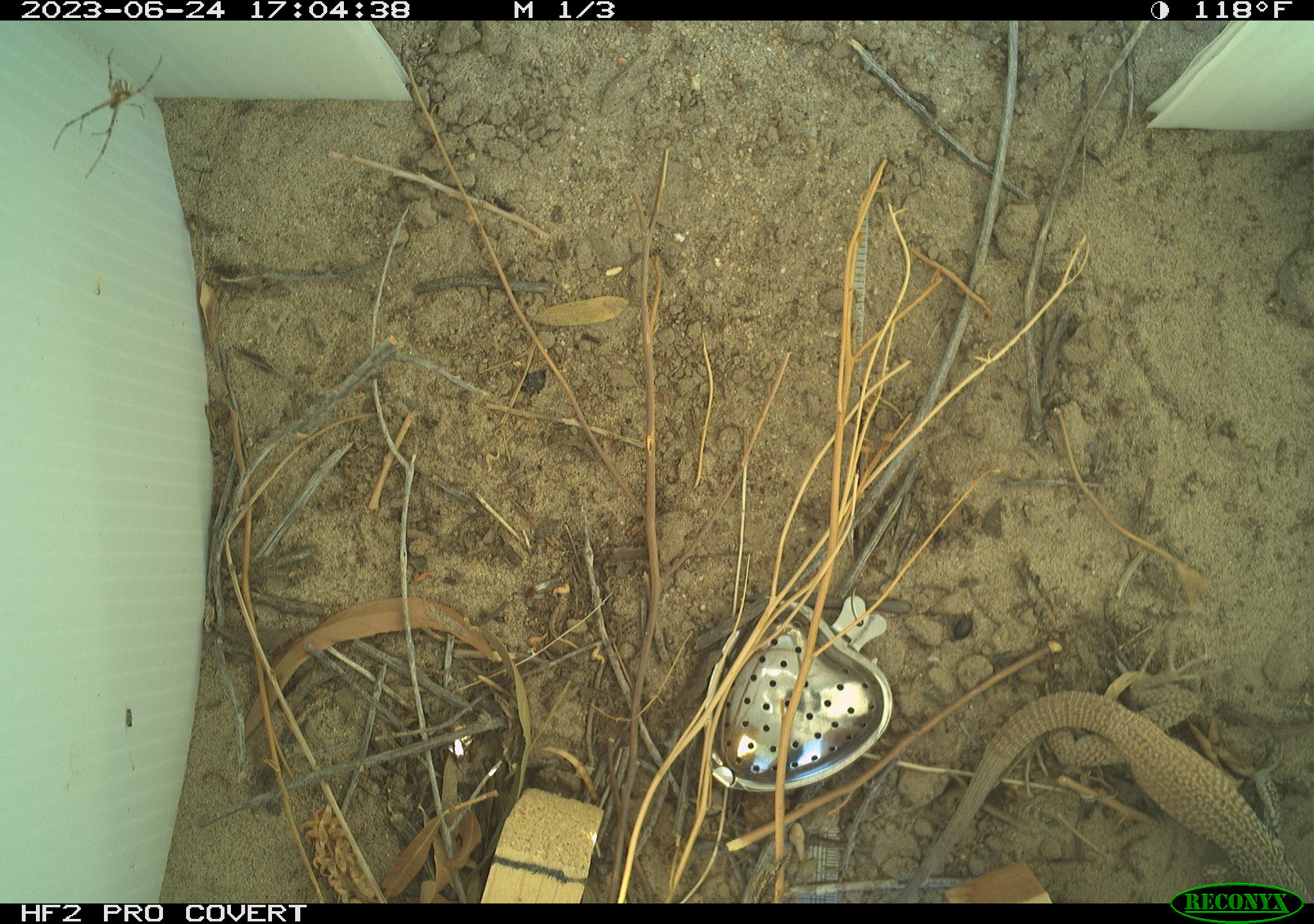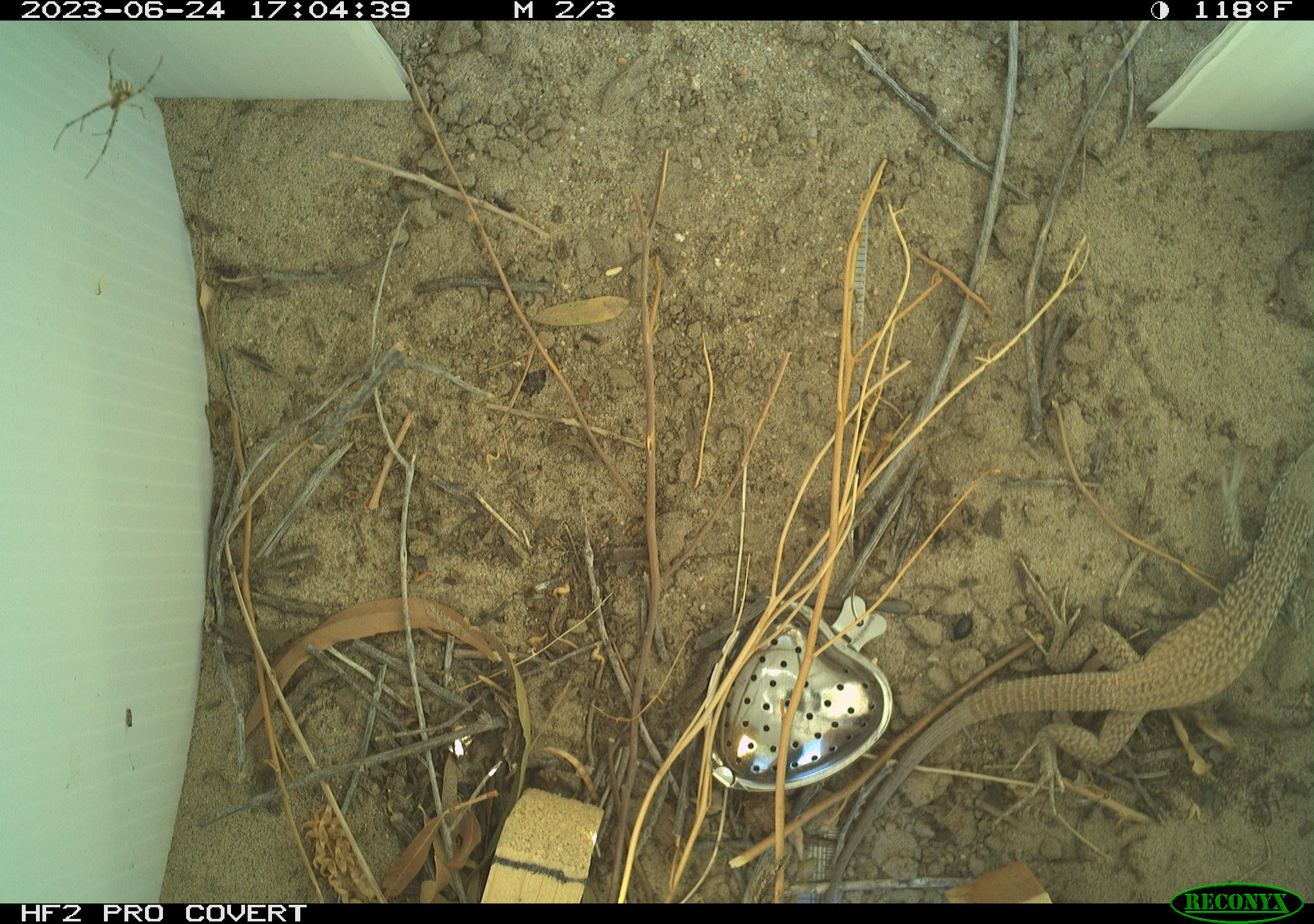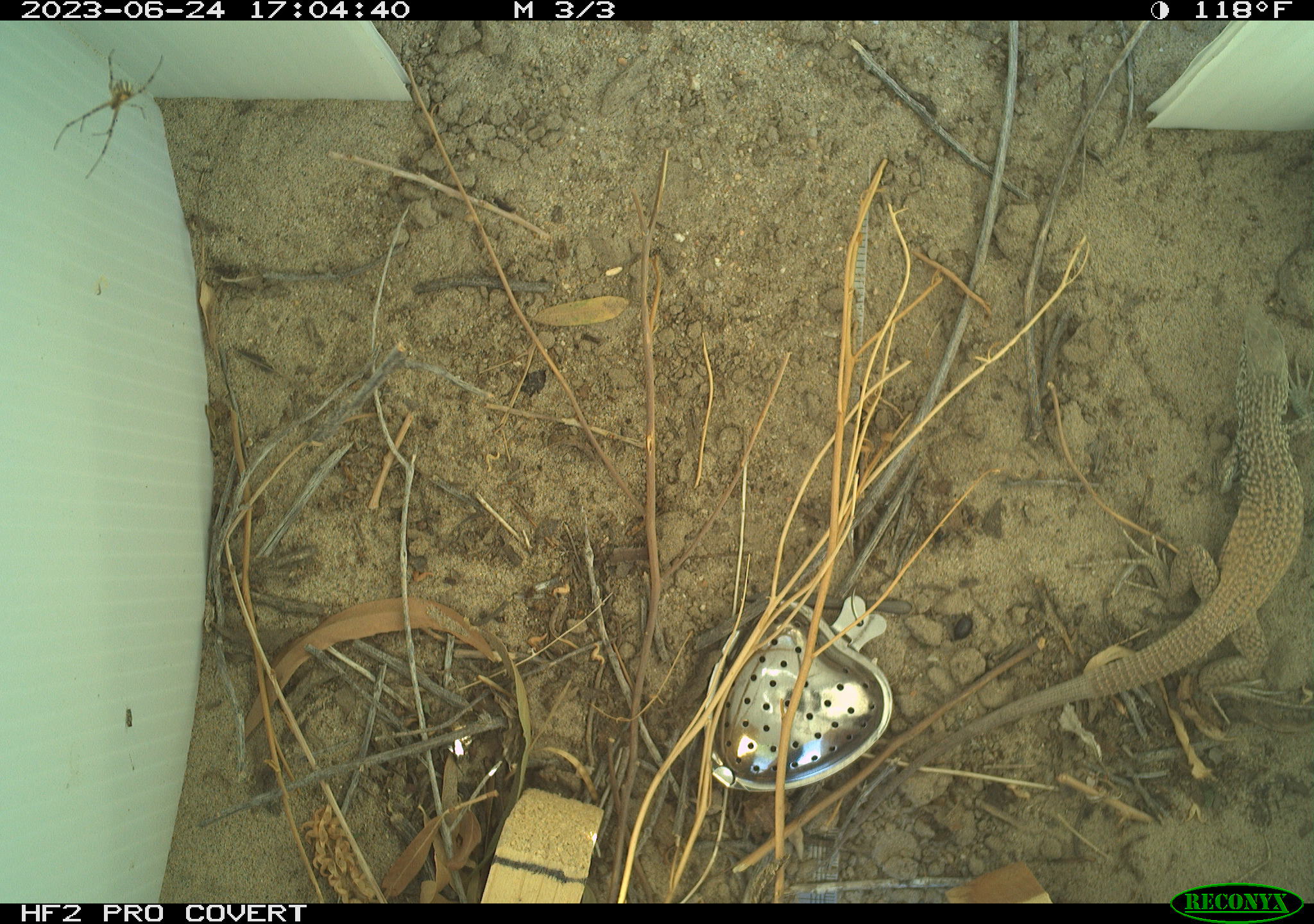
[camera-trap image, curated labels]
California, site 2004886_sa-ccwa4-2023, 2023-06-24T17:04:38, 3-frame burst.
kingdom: Animalia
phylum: Chordata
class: Reptilia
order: Squamata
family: Teiidae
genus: Aspidoscelis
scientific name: Aspidoscelis tigris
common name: western whiptail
Western whiptail (Aspidoscelis tigris).